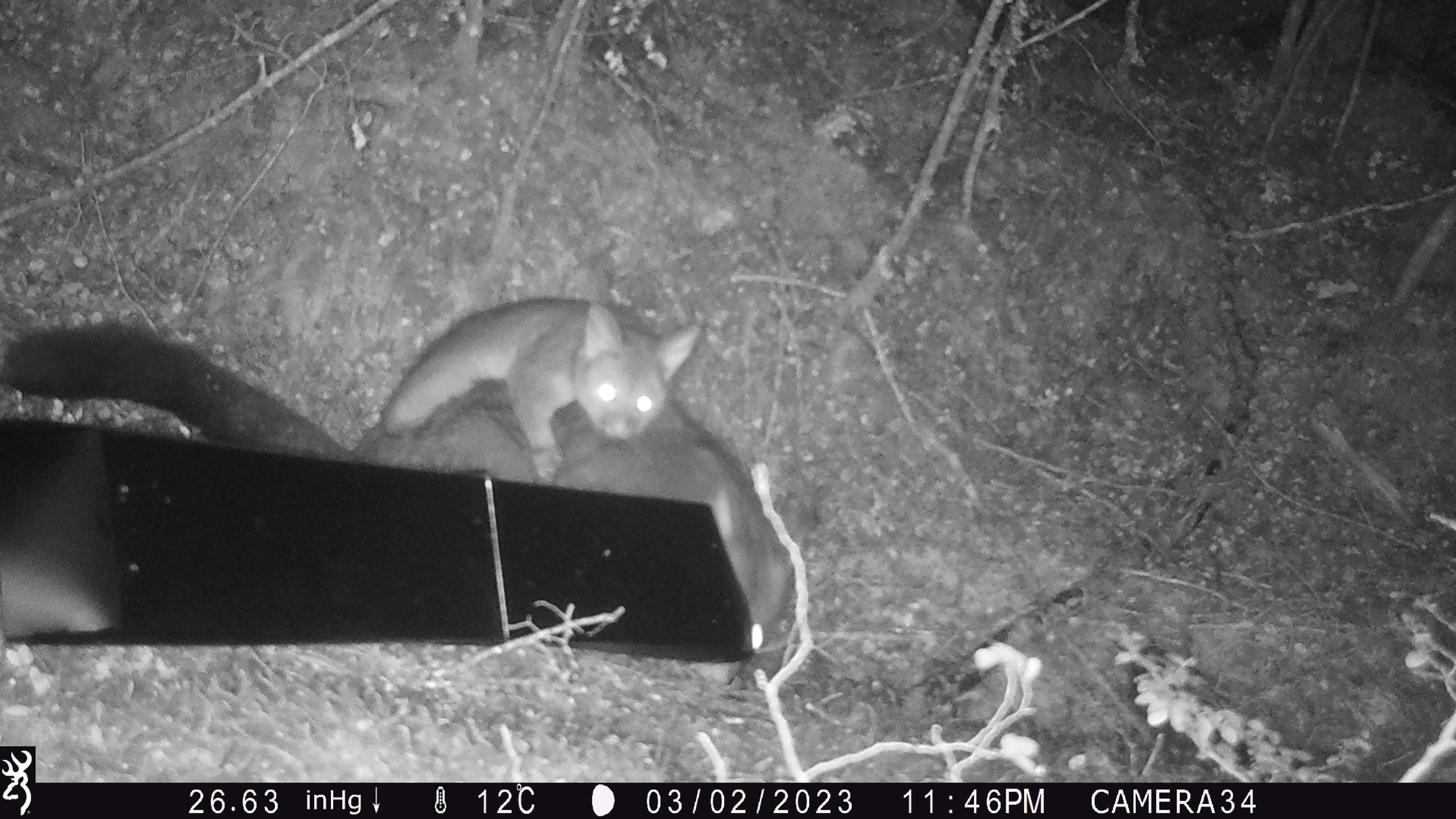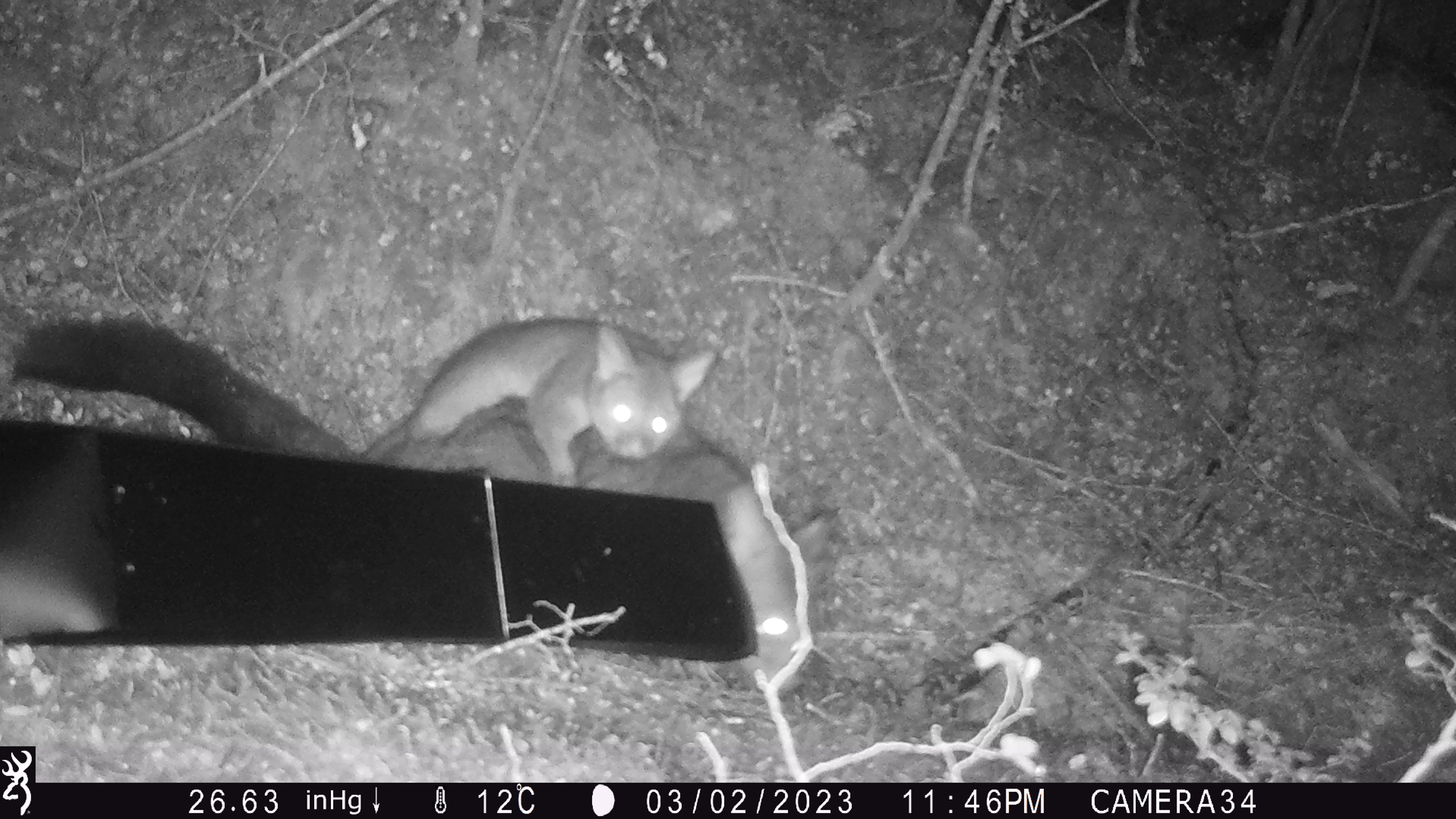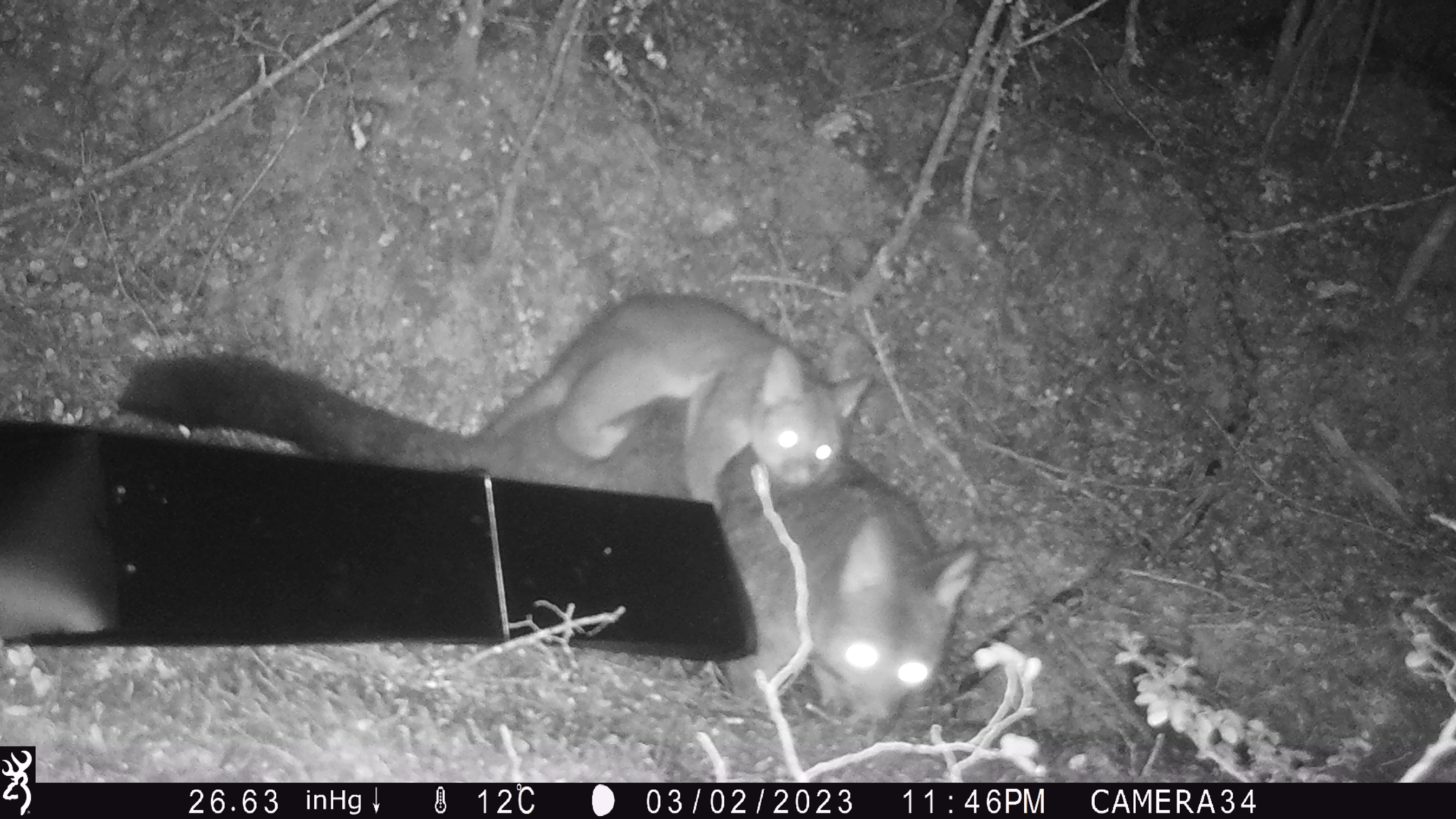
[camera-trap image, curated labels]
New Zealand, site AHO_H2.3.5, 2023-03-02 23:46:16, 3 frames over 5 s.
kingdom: Animalia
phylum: Chordata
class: Mammalia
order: Carnivora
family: Mustelidae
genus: Mustela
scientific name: Mustela erminea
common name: stoat